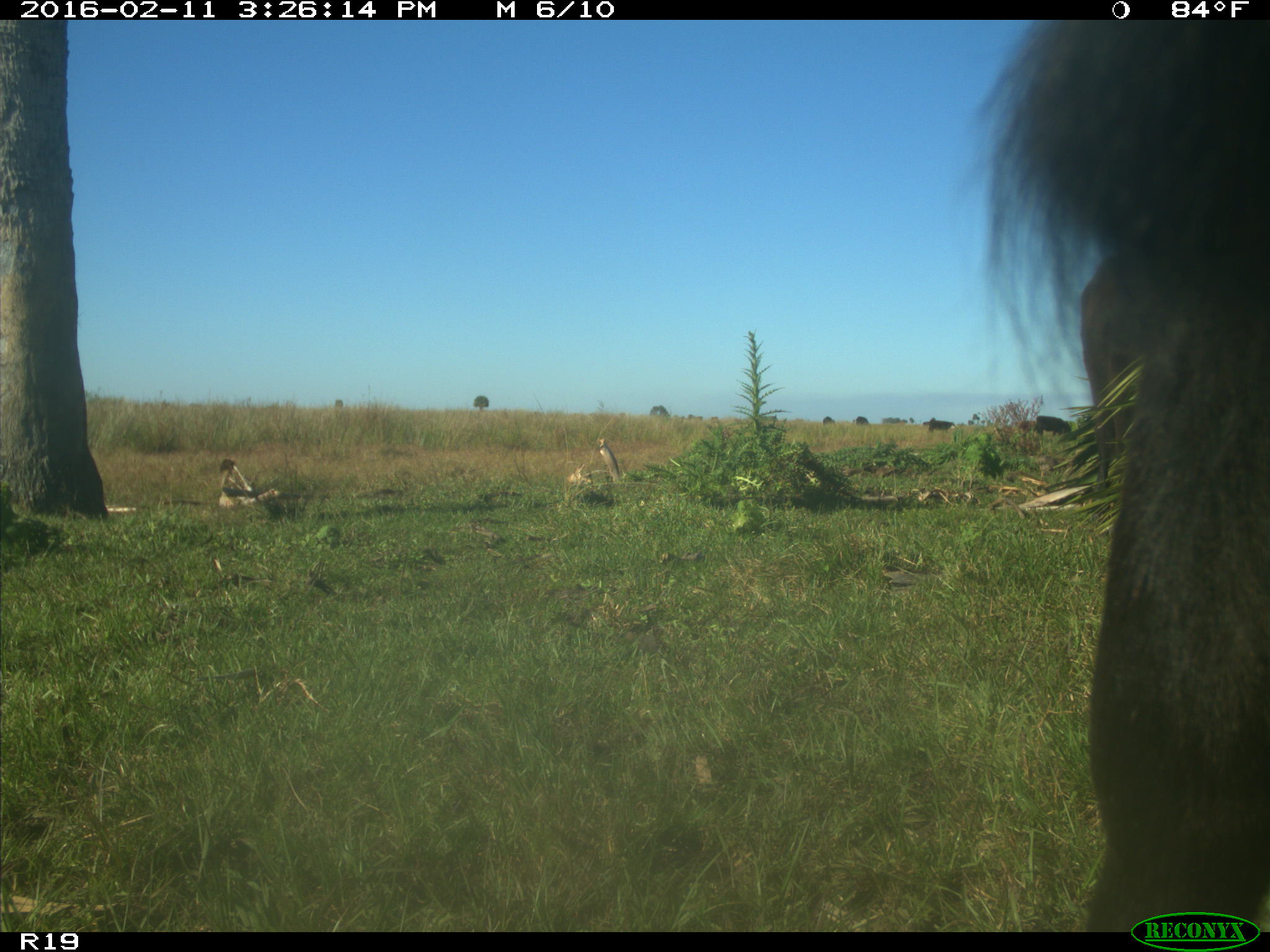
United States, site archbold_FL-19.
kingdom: Animalia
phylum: Chordata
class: Mammalia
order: Artiodactyla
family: Bovidae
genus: Bos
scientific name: Bos taurus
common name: domestic cow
Bos taurus (domestic cow).